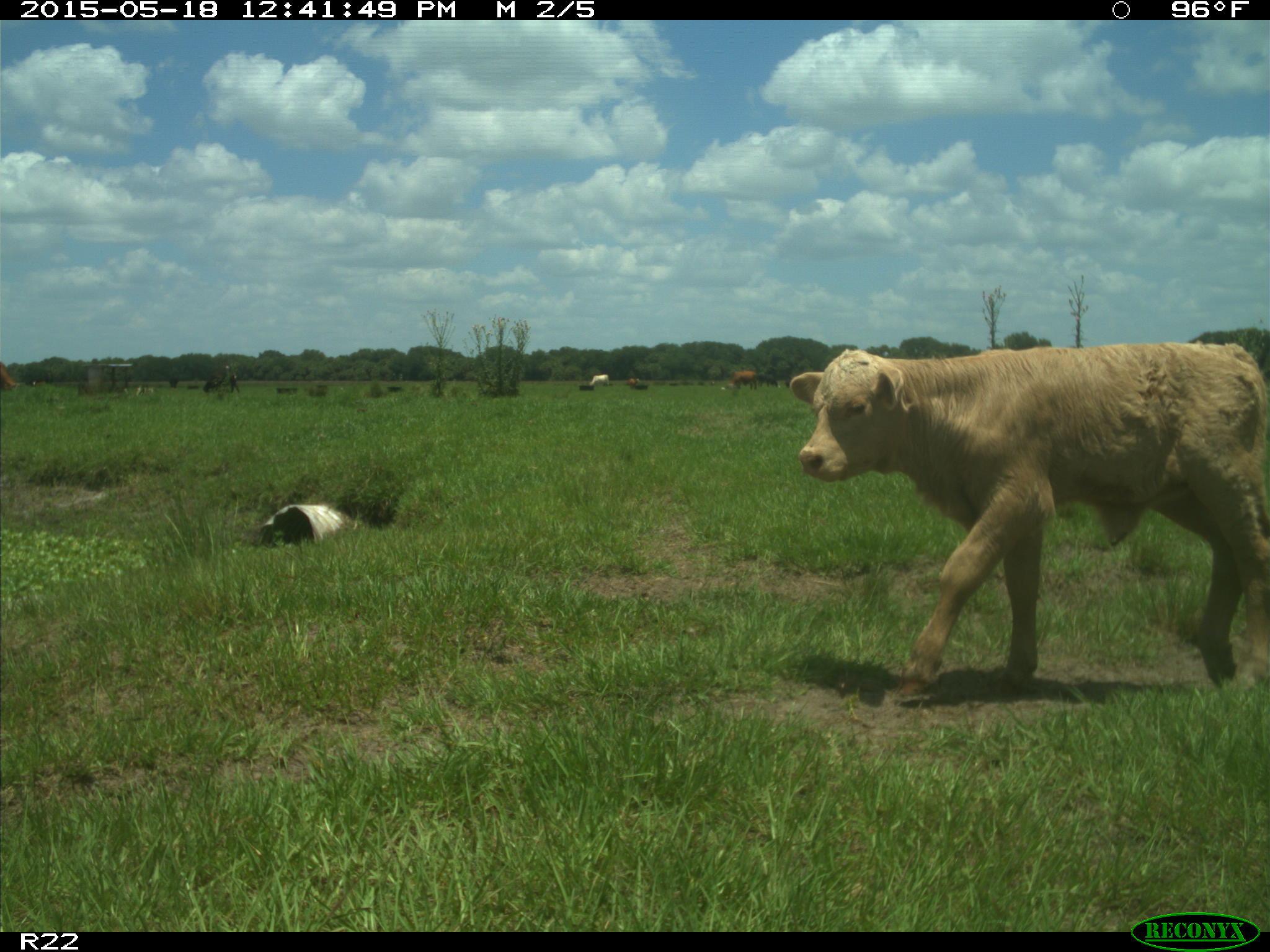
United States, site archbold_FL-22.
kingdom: Animalia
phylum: Chordata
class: Mammalia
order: Artiodactyla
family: Bovidae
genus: Bos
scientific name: Bos taurus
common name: domestic cow